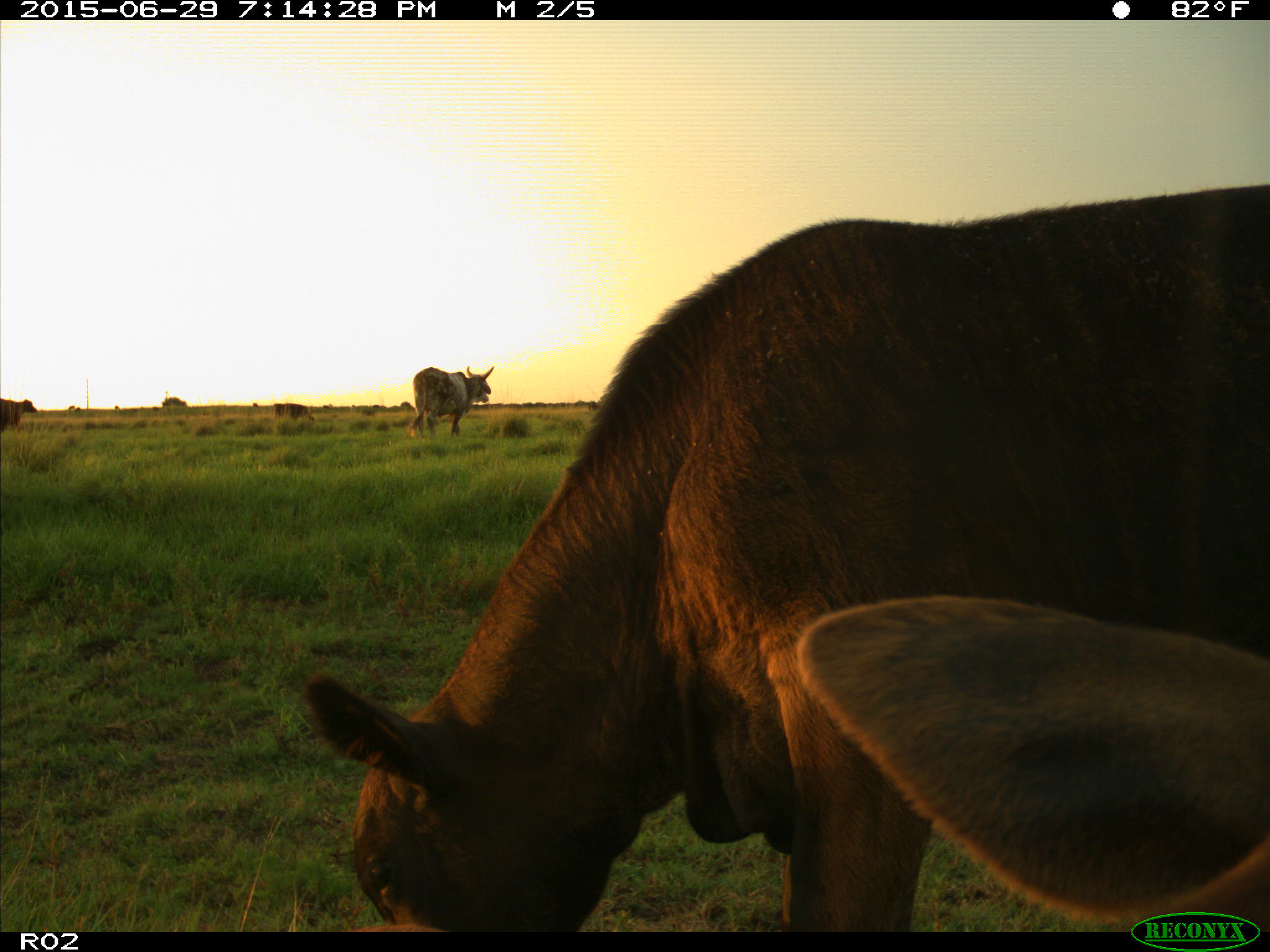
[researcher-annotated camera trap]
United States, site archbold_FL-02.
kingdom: Animalia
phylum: Chordata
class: Mammalia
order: Artiodactyla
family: Bovidae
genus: Bos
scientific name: Bos taurus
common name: domestic cow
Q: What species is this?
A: Bos taurus (domestic cow).